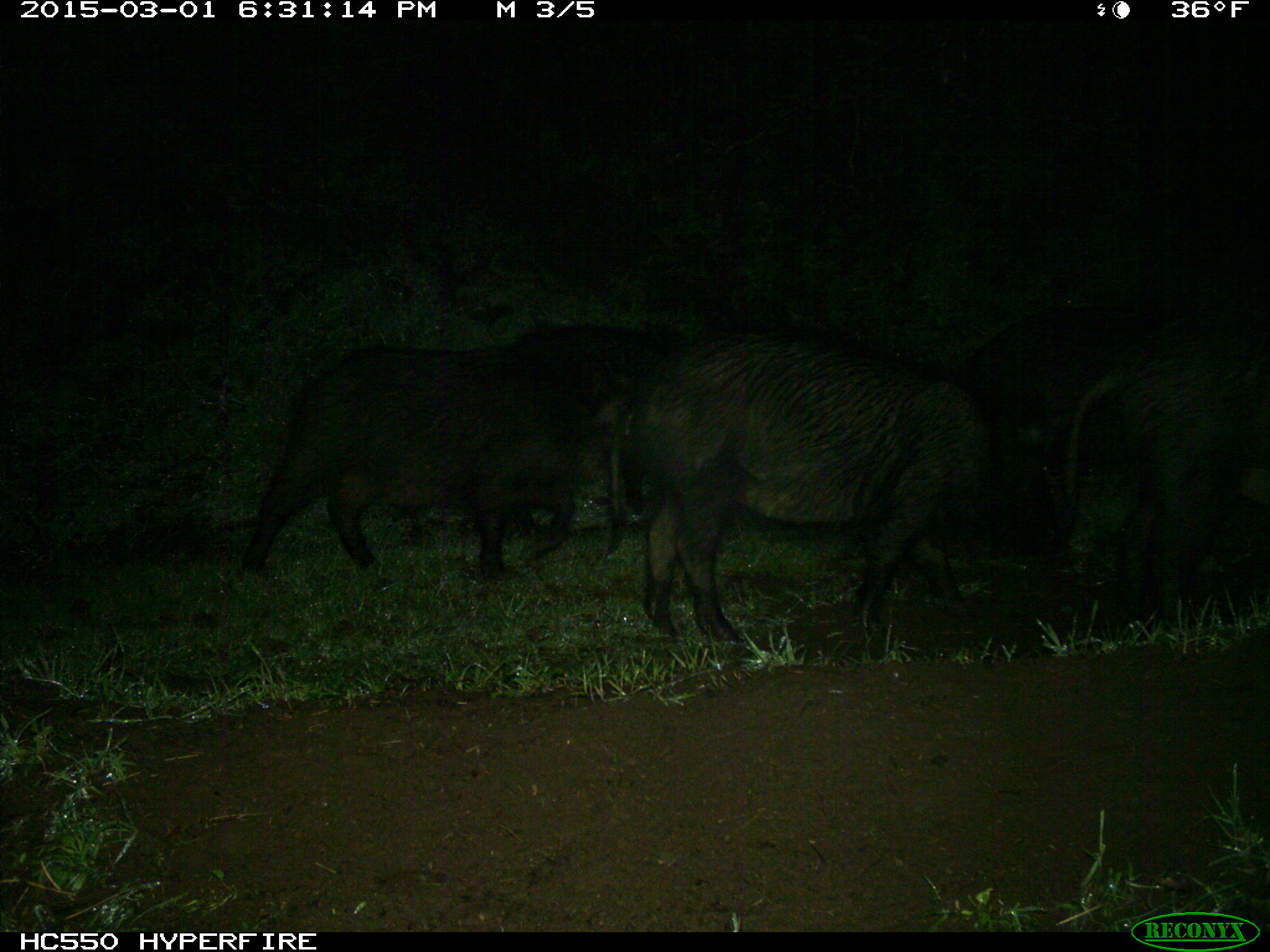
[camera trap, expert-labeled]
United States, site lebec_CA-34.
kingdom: Animalia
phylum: Chordata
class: Mammalia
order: Artiodactyla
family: Suidae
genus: Sus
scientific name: Sus scrofa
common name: wild boar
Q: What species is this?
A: Sus scrofa (wild boar).